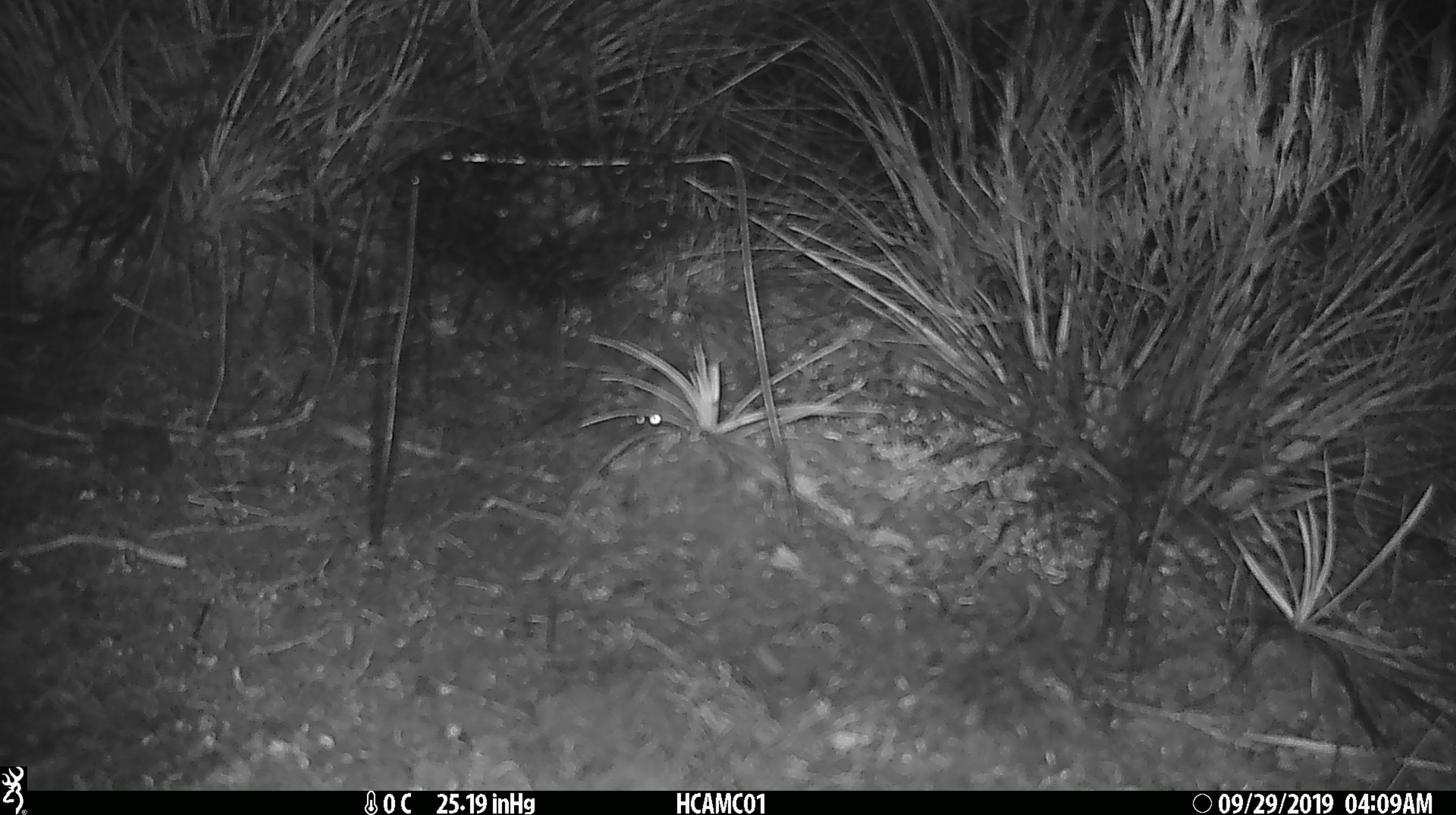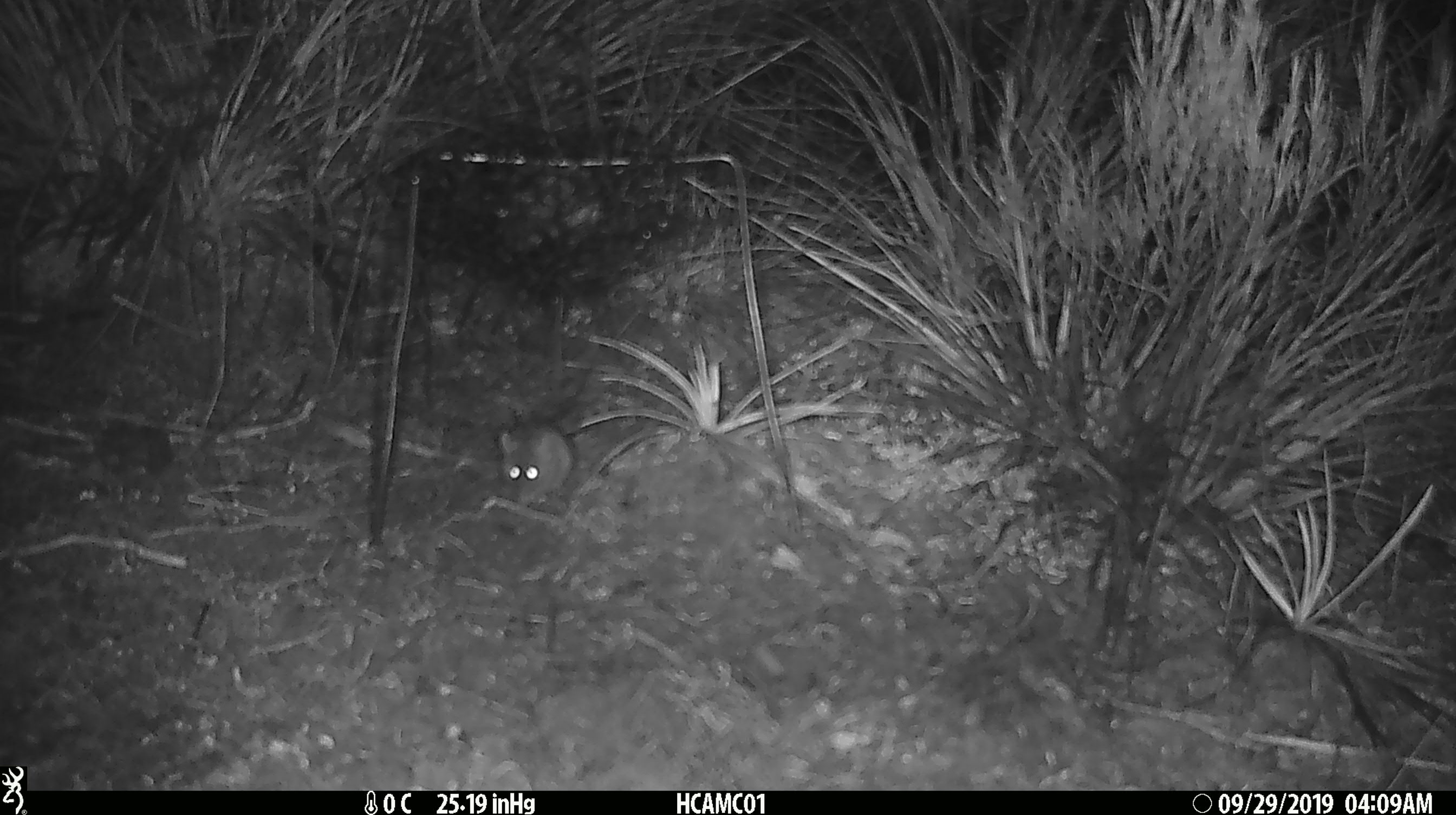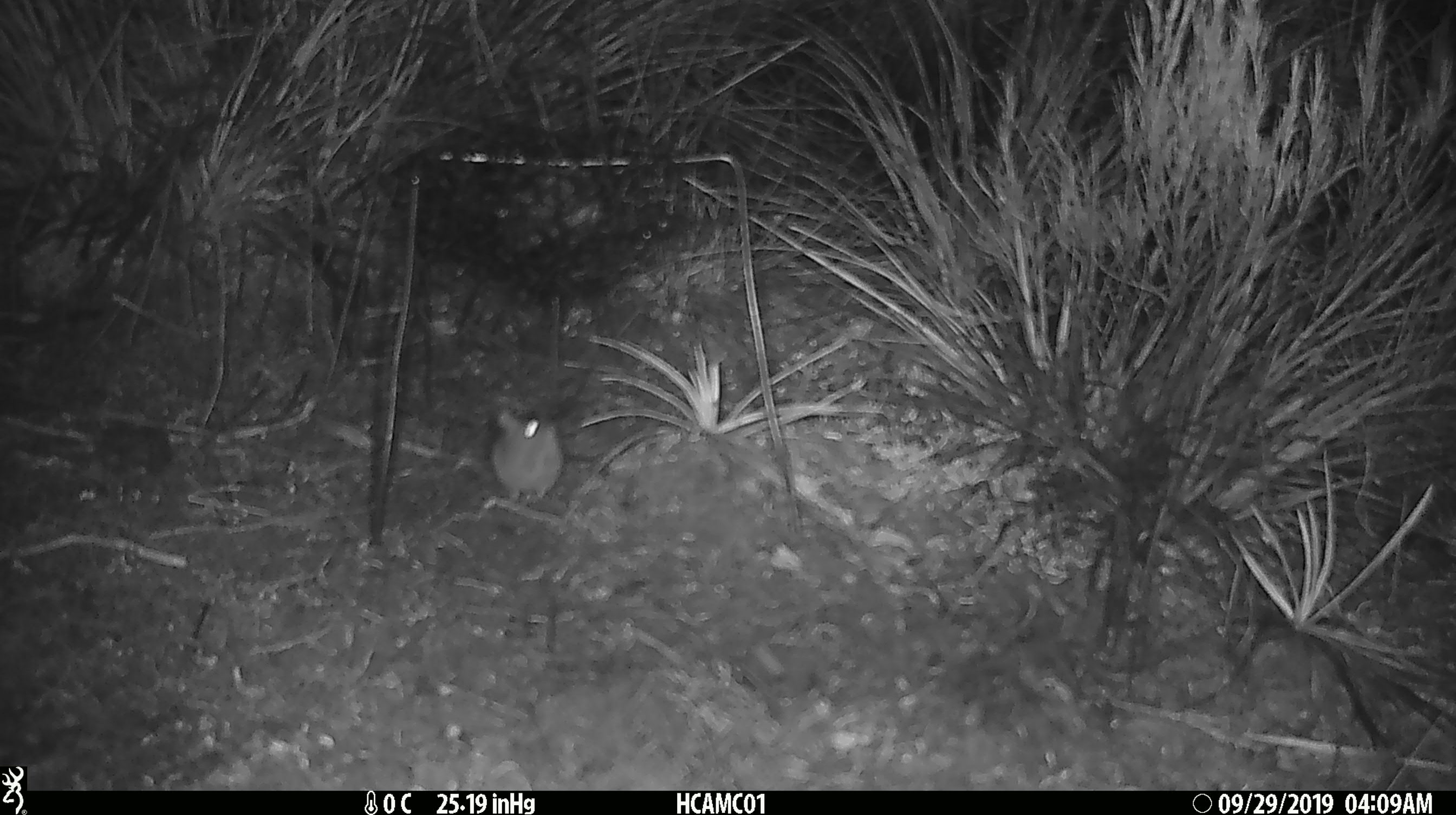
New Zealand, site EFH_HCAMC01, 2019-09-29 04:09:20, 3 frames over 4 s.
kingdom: Animalia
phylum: Chordata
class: Mammalia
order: Rodentia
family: Muridae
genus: Mus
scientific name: Mus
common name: mouse